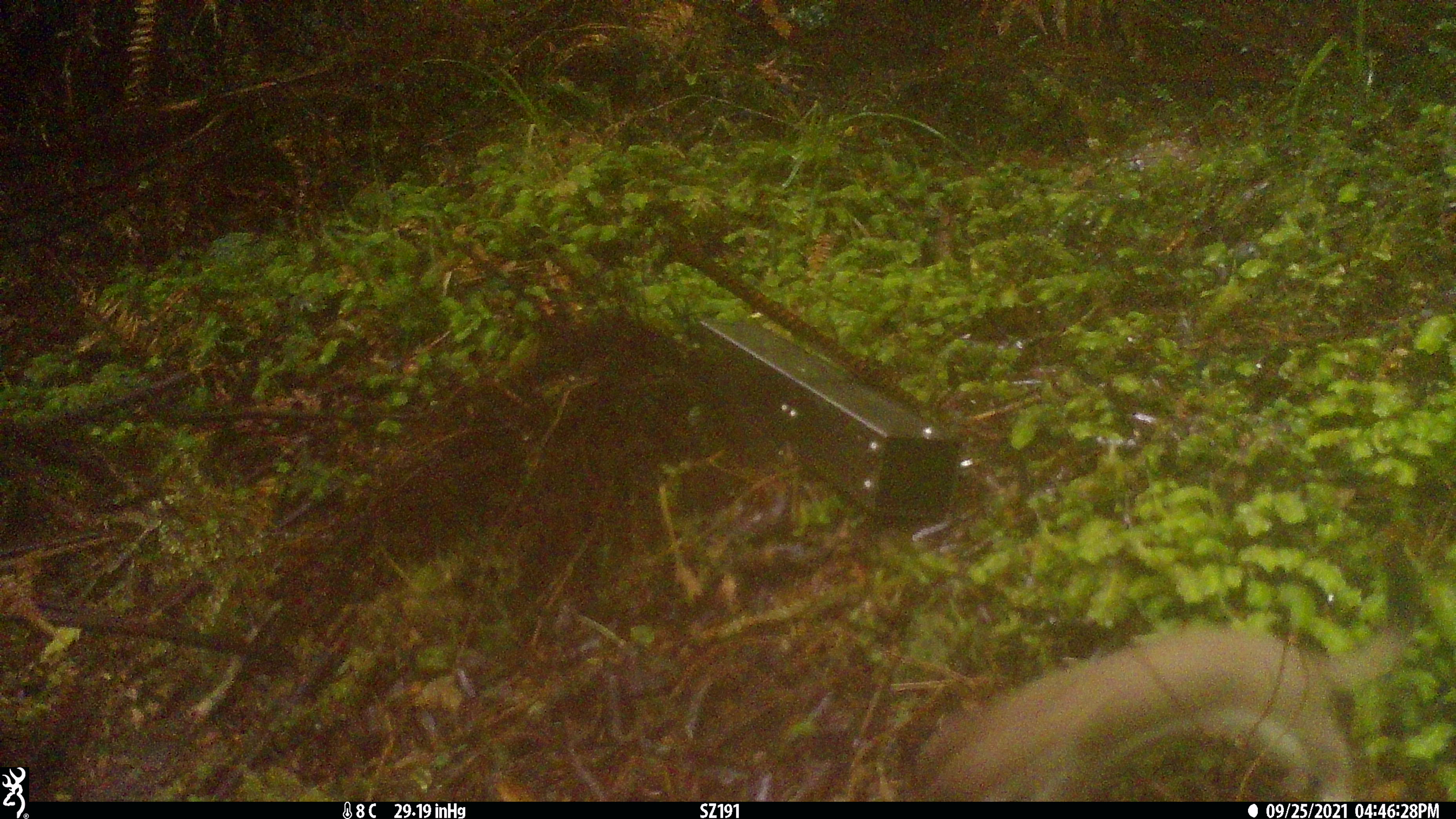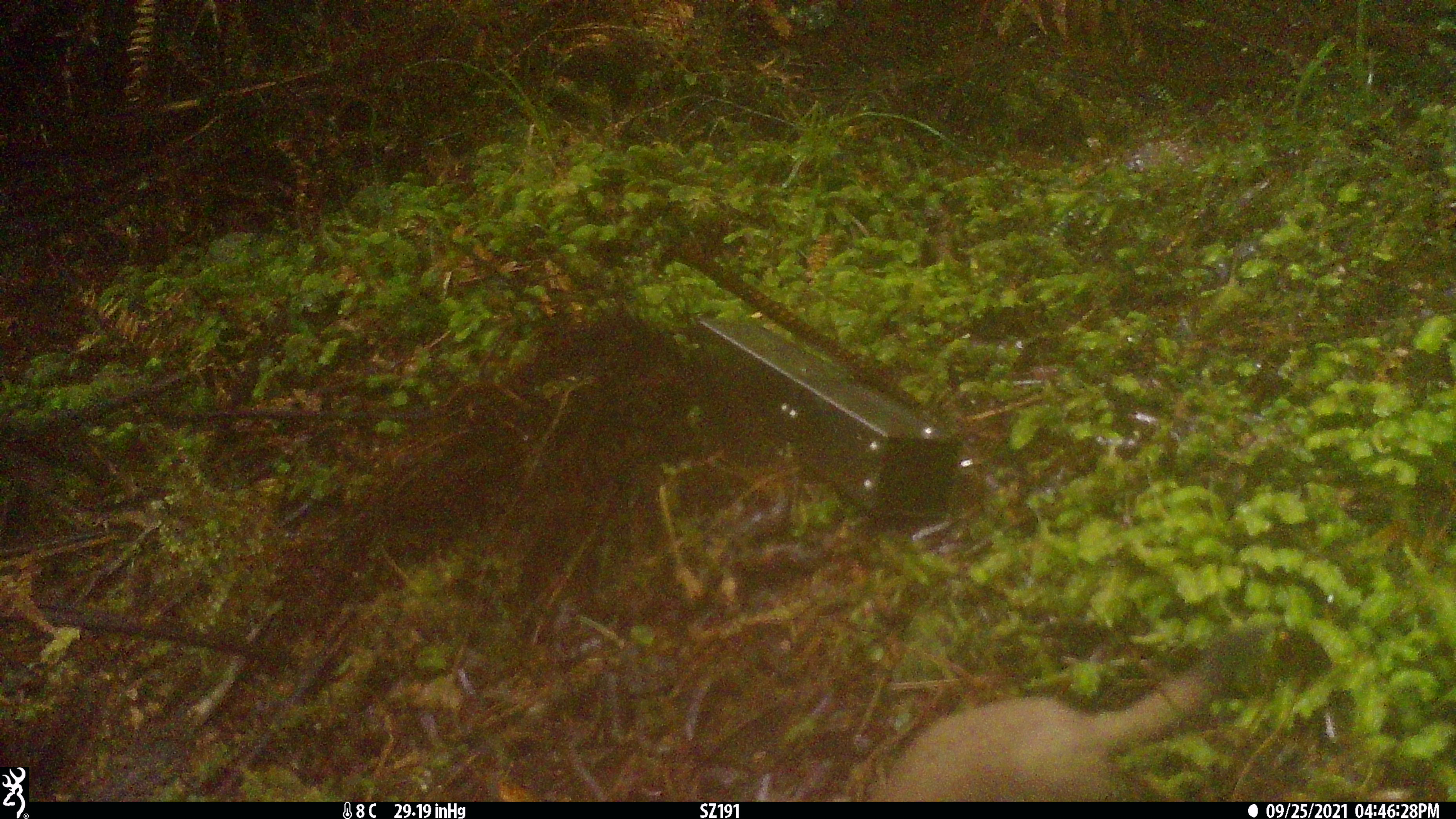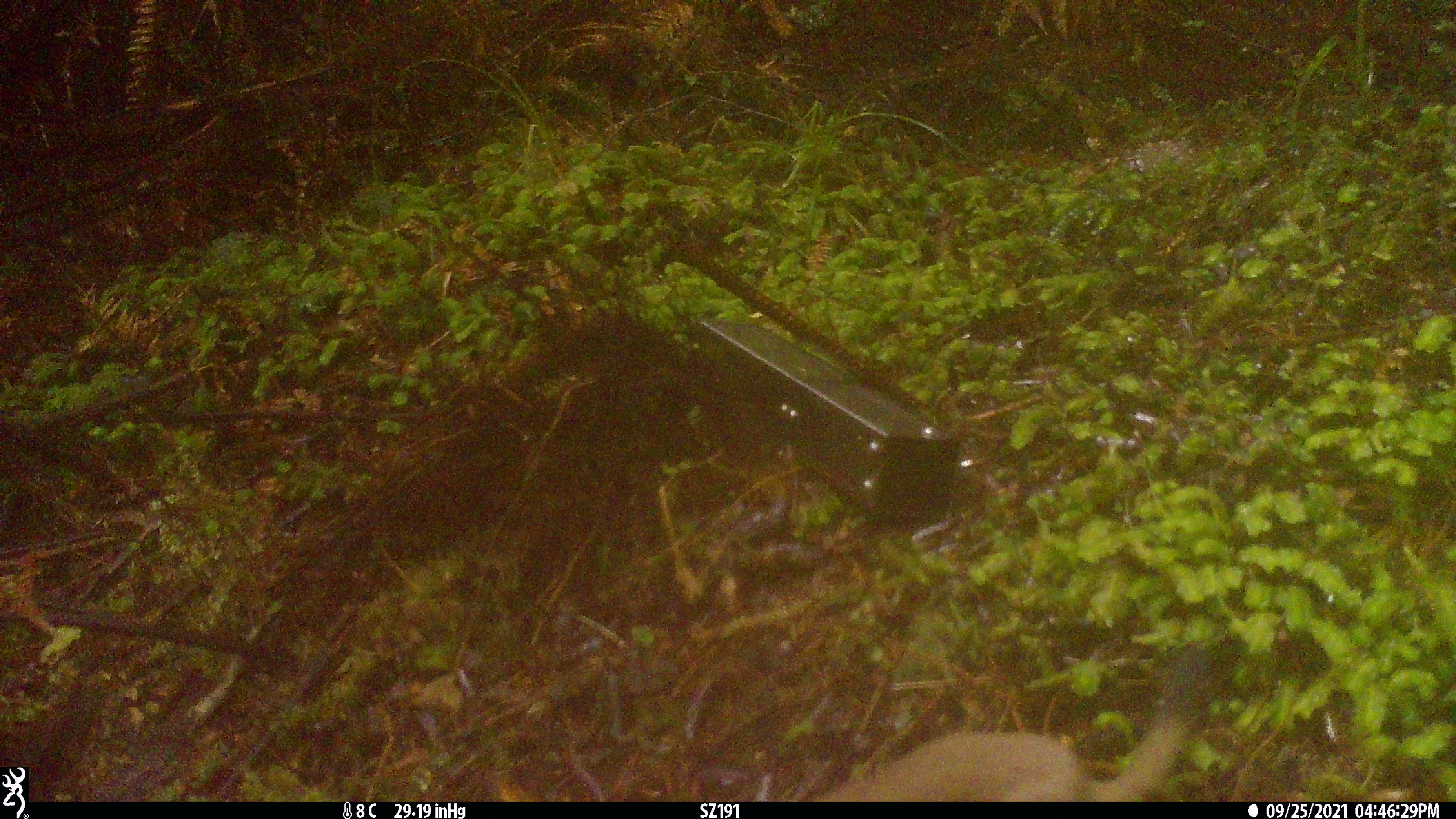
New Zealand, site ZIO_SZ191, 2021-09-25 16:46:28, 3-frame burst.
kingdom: Animalia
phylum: Chordata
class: Mammalia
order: Carnivora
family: Mustelidae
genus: Mustela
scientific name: Mustela erminea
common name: stoat